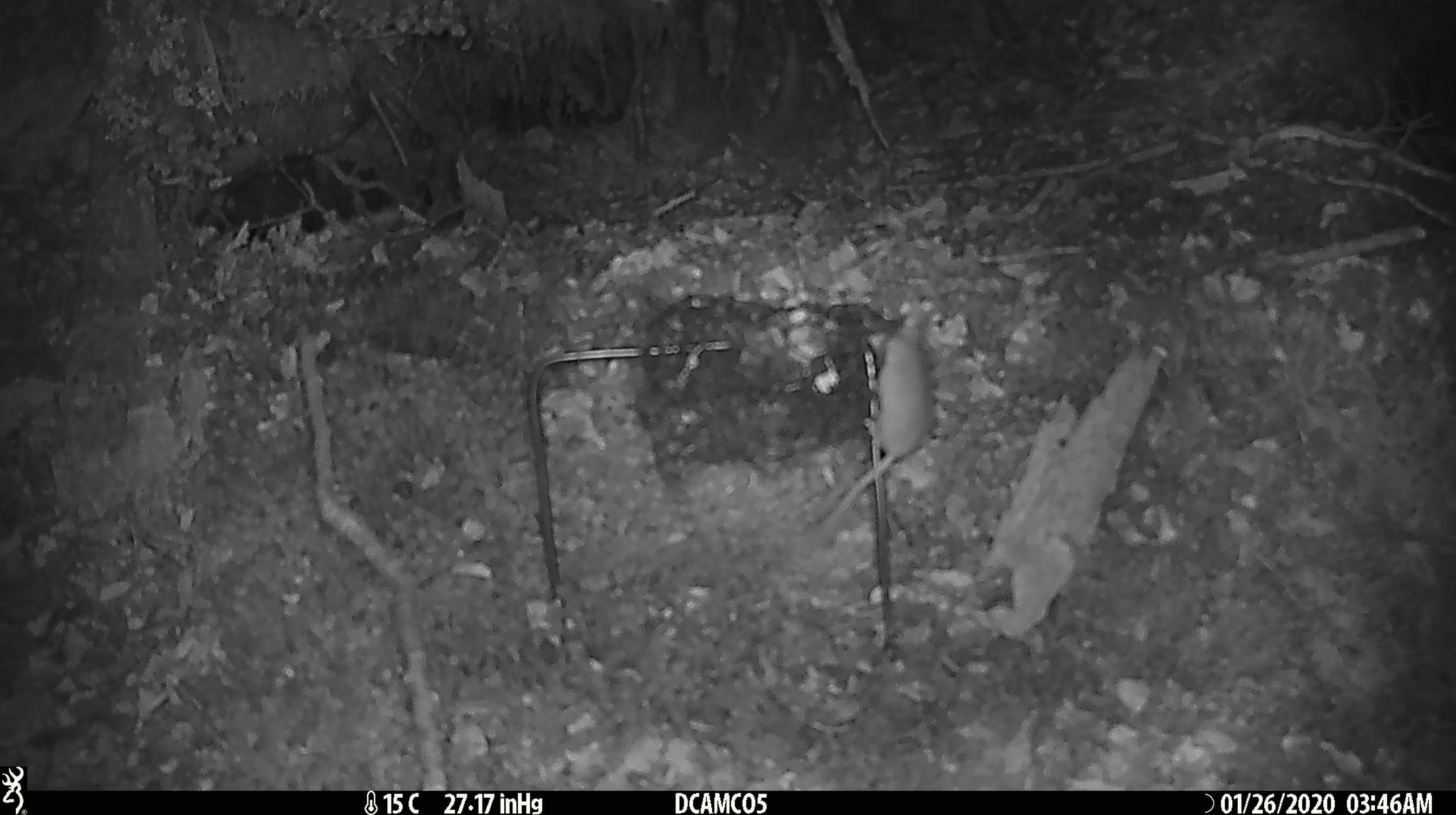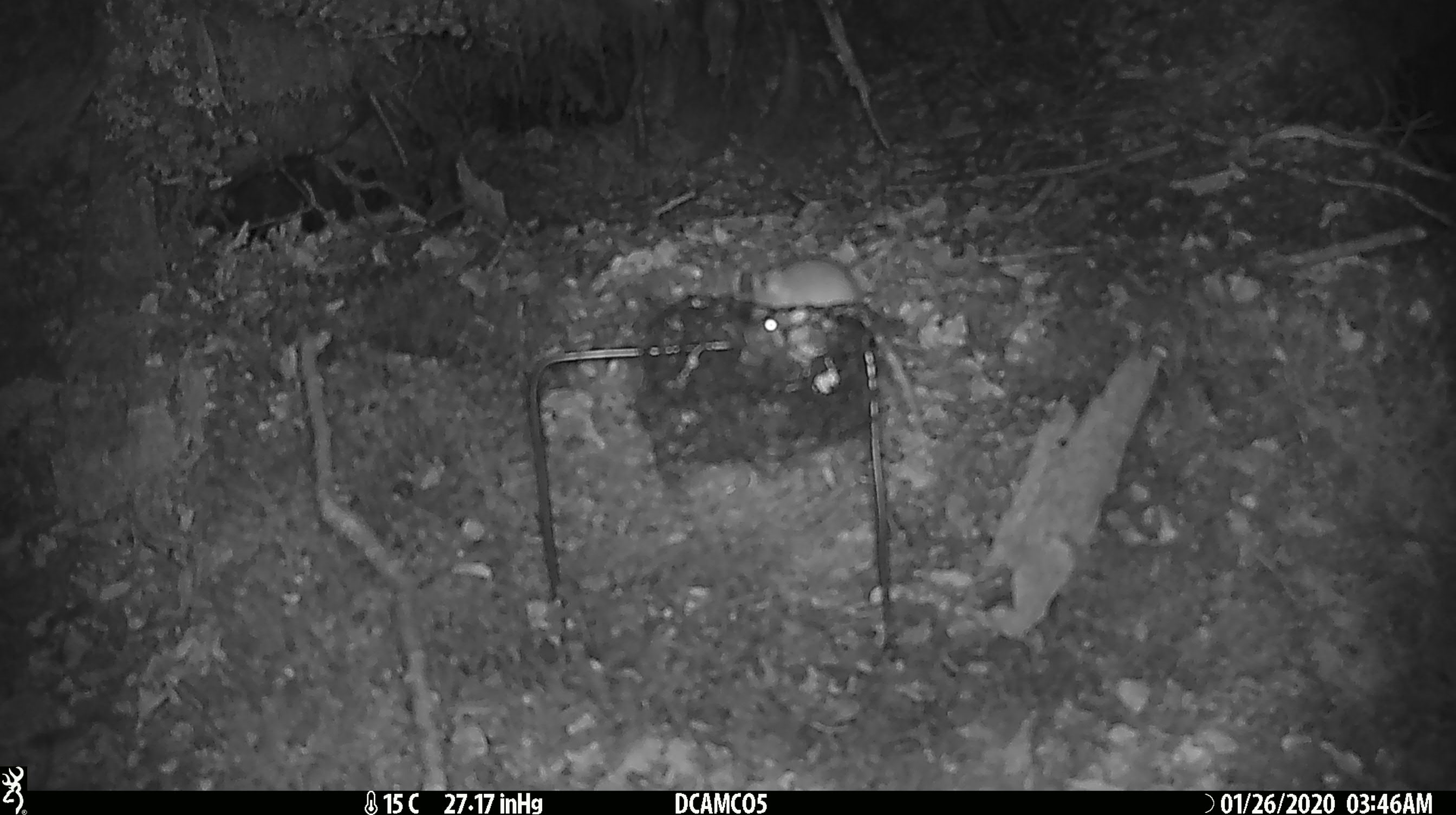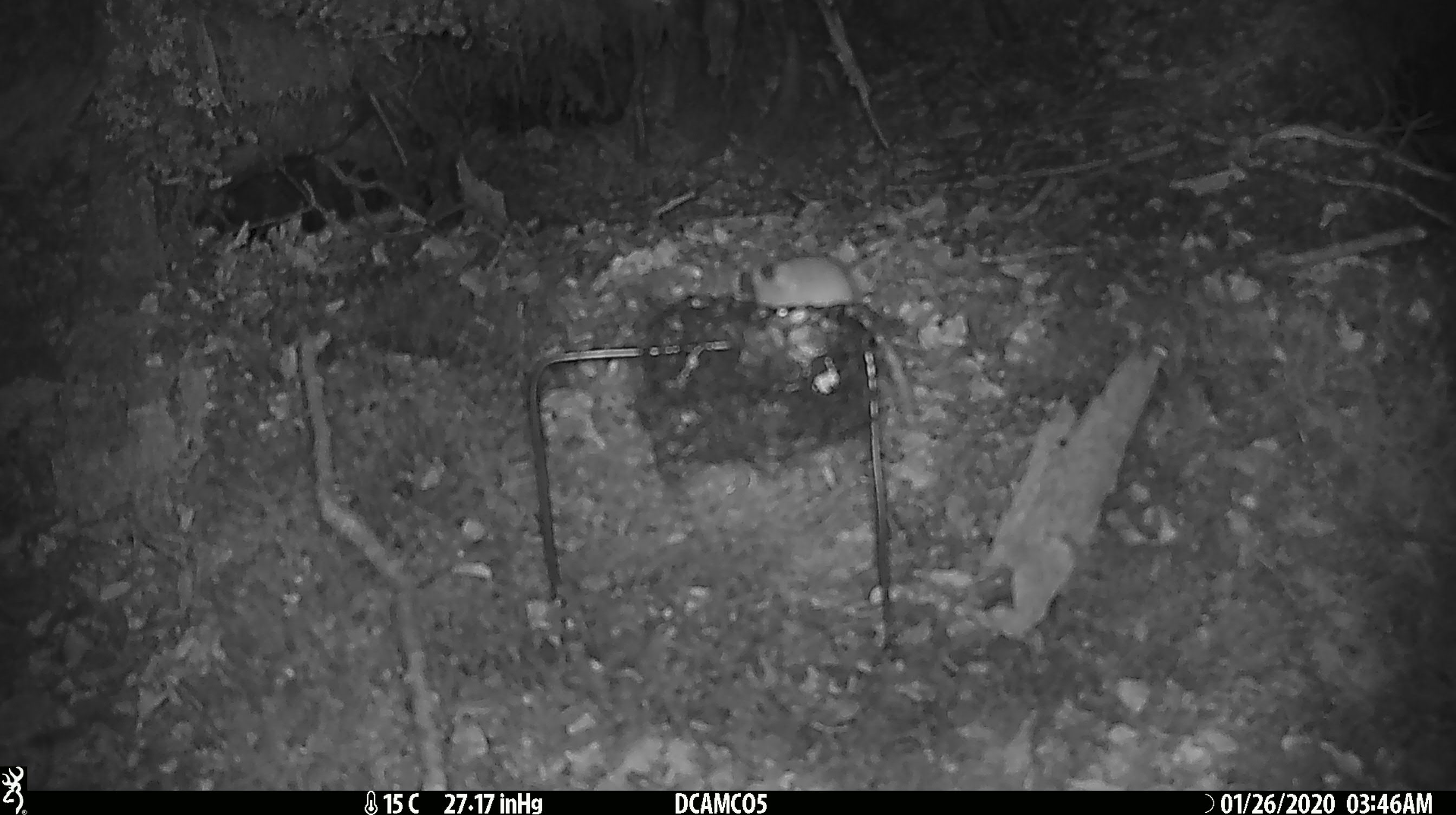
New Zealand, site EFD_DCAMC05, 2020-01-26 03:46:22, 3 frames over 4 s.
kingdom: Animalia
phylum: Chordata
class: Mammalia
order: Rodentia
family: Muridae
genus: Mus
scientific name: Mus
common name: mouse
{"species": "mouse (Mus)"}